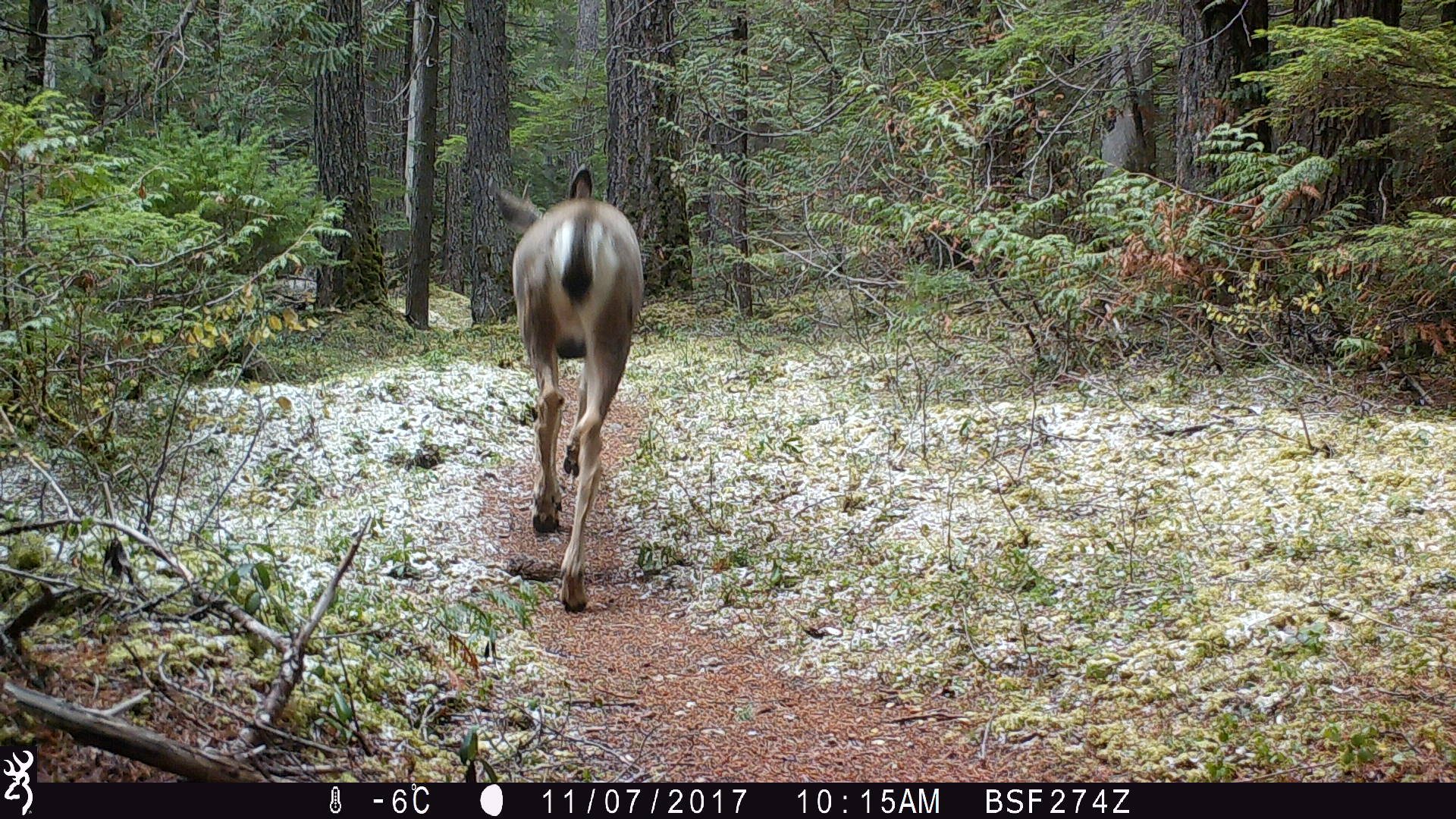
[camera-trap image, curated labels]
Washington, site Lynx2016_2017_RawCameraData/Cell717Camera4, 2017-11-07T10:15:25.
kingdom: Animalia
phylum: Chordata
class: Mammalia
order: Artiodactyla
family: Cervidae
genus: Odocoileus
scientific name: Odocoileus hemionus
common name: mule deer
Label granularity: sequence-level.